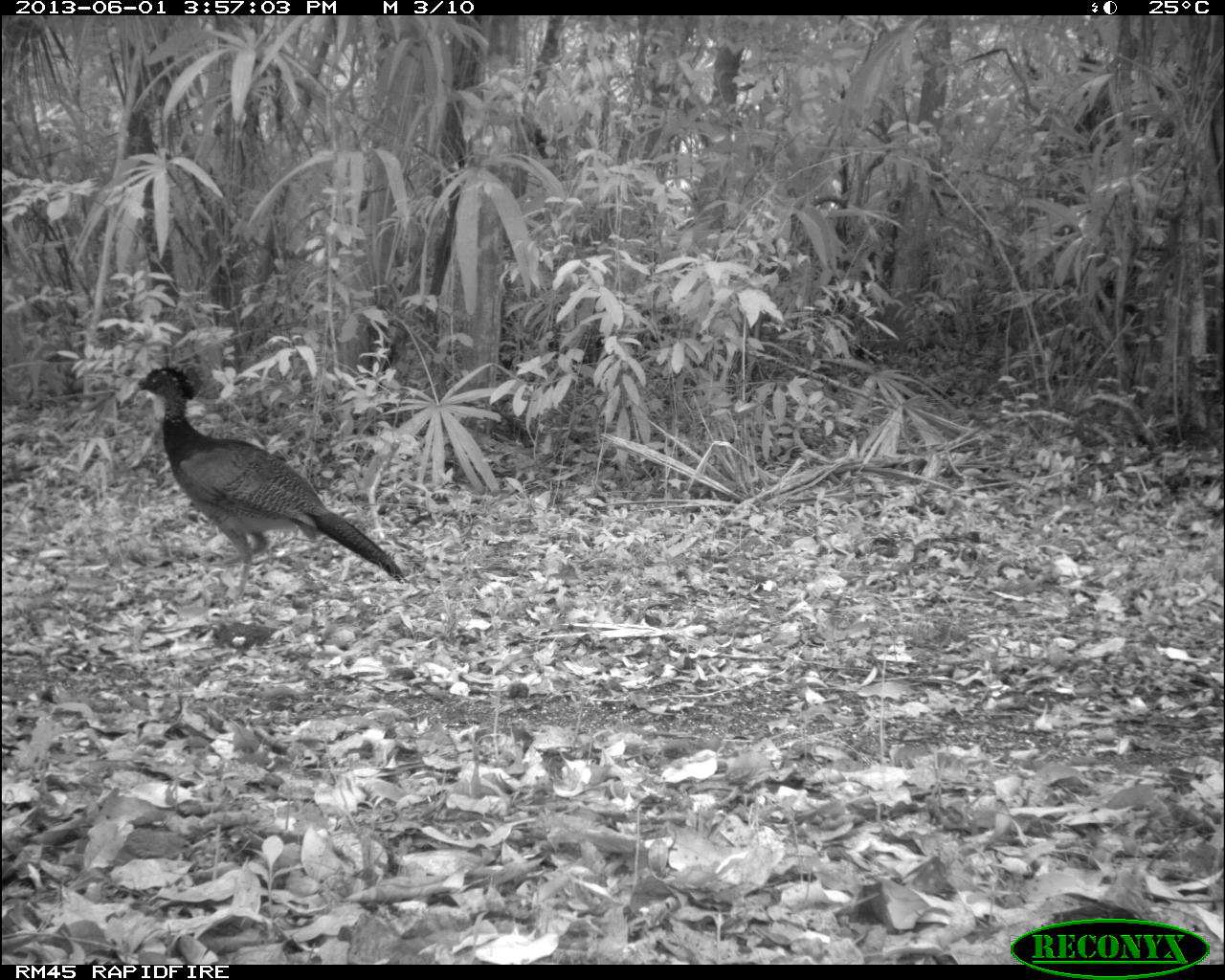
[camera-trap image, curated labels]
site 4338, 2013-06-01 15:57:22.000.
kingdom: Animalia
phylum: Chordata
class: Aves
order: Galliformes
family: Cracidae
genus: Crax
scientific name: Crax rubra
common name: great curassow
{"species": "Crax rubra (great curassow)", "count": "3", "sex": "female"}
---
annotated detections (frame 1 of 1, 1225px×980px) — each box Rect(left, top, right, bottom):
crax rubra: Rect(136, 360, 409, 609)